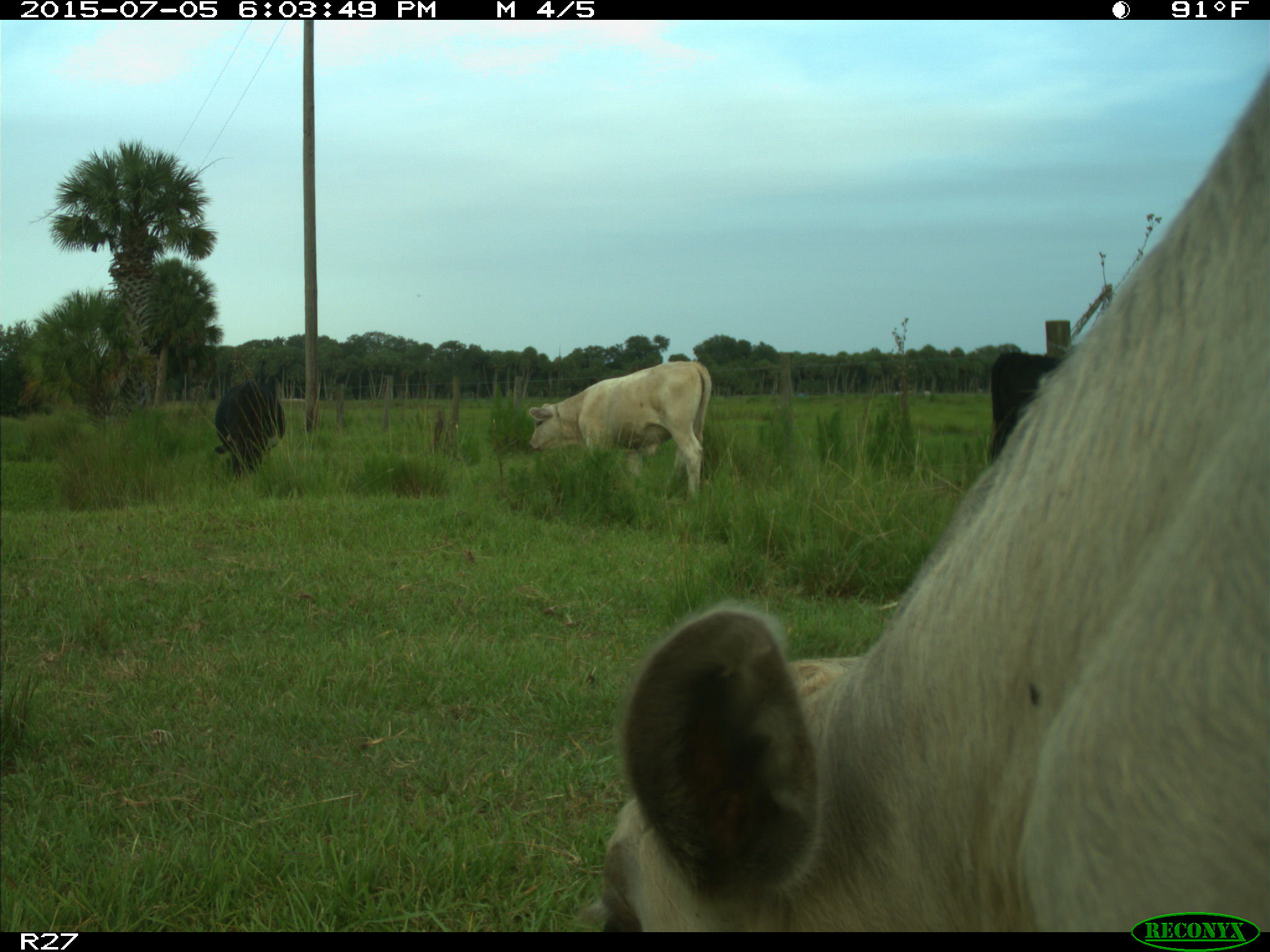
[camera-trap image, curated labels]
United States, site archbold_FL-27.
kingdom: Animalia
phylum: Chordata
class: Mammalia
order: Artiodactyla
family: Bovidae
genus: Bos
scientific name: Bos taurus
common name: domestic cow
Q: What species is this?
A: Bos taurus (domestic cow).